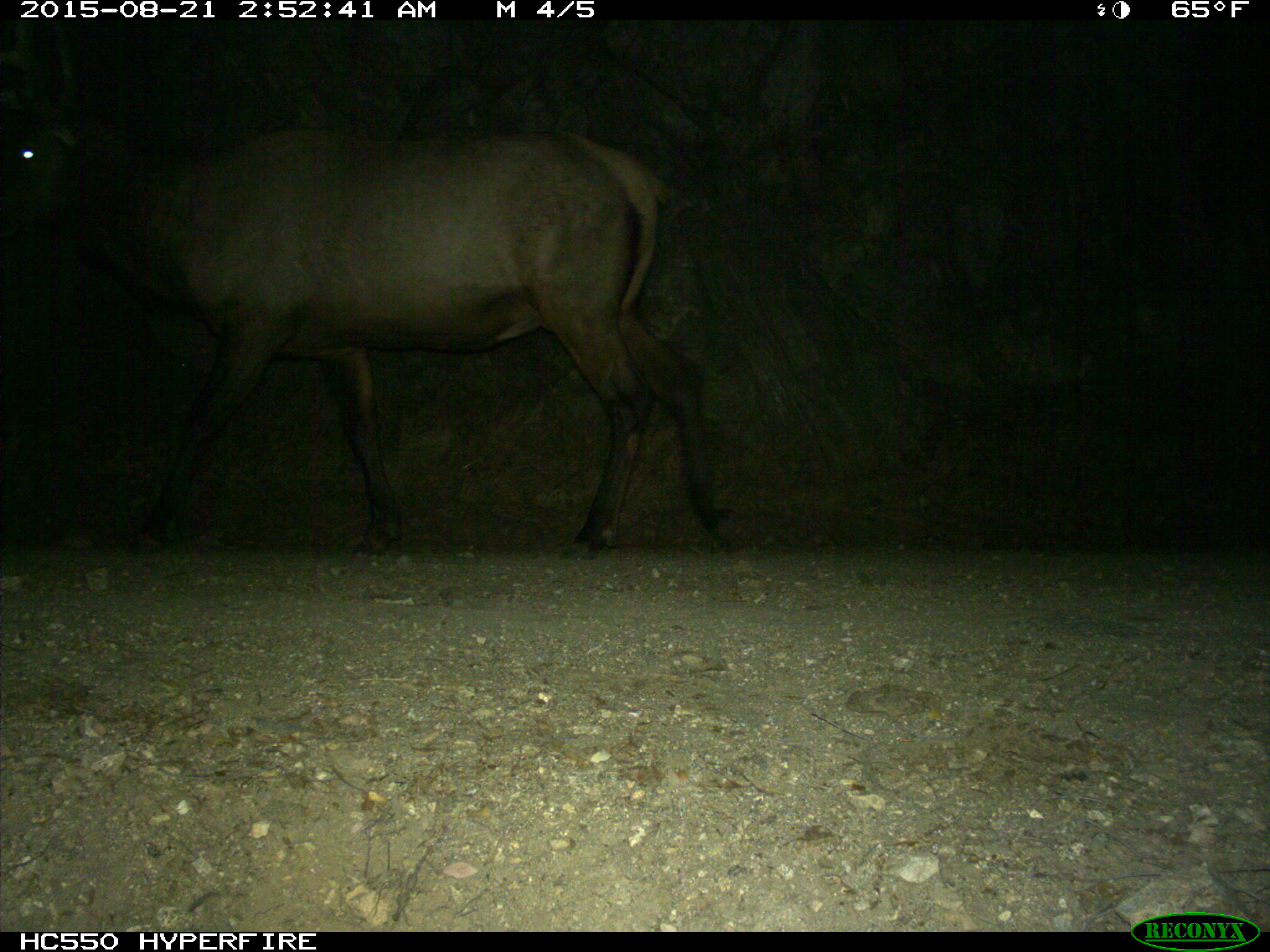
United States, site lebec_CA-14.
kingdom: Animalia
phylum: Chordata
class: Mammalia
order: Artiodactyla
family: Cervidae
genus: Cervus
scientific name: Cervus canadensis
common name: elk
Cervus canadensis (elk).